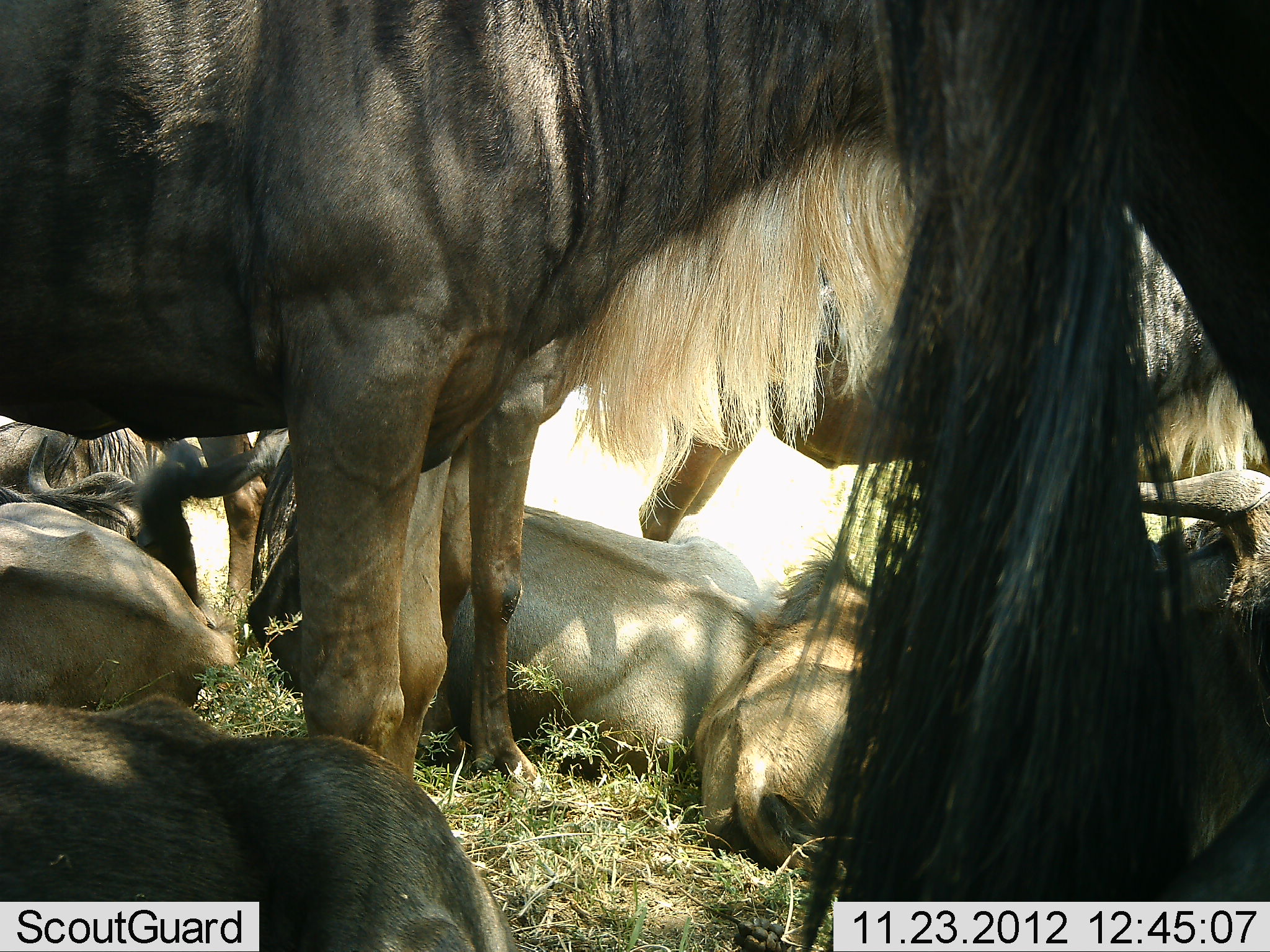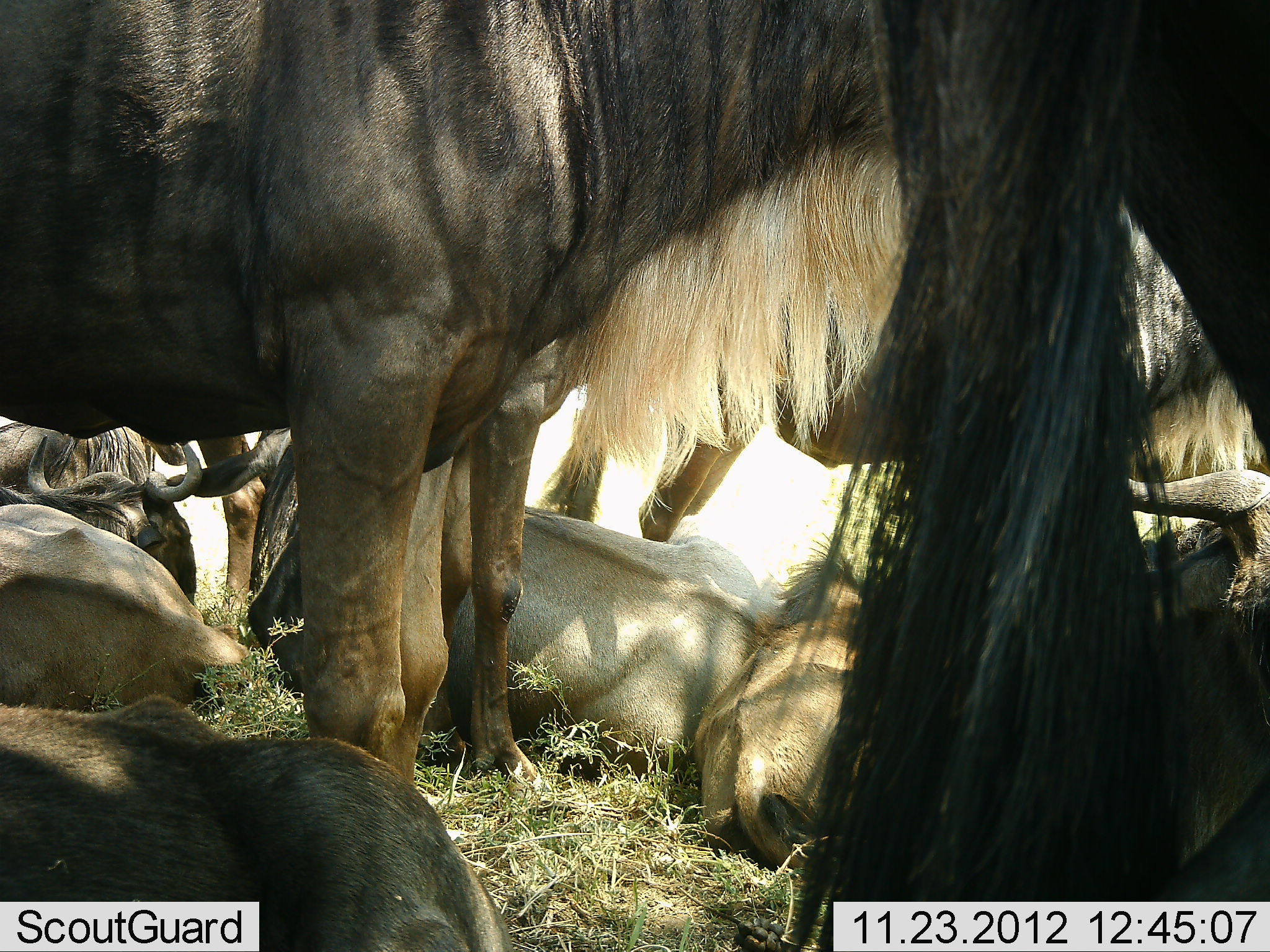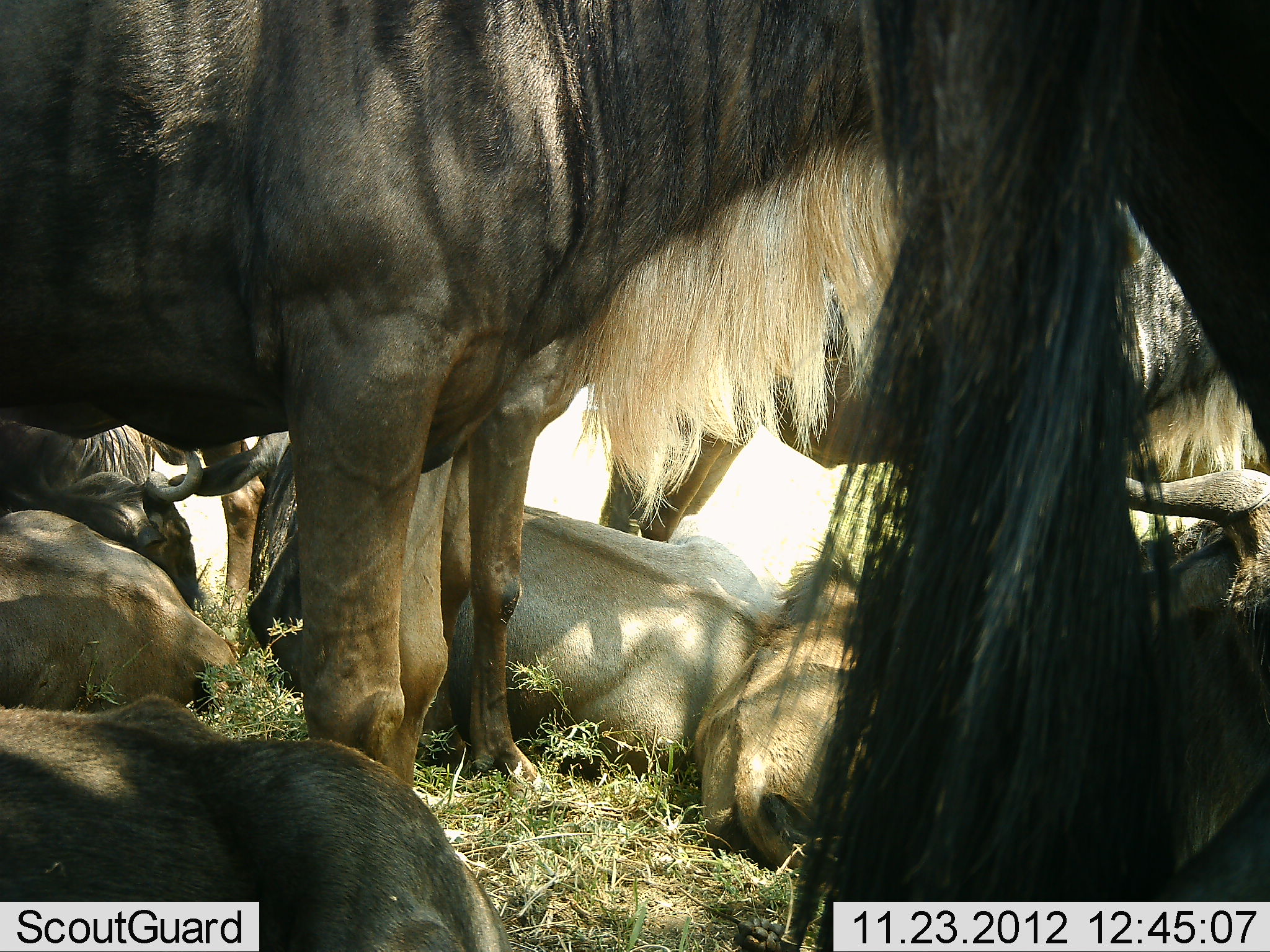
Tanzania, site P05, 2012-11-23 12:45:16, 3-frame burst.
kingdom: Animalia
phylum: Chordata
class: Mammalia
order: Artiodactyla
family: Bovidae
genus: Connochaetes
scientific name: Connochaetes taurinus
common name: blue wildebeest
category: wildebeest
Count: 11-50.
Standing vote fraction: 80%.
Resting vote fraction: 100%.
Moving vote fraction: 0%.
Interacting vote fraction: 10%.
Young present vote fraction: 10%.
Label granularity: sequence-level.